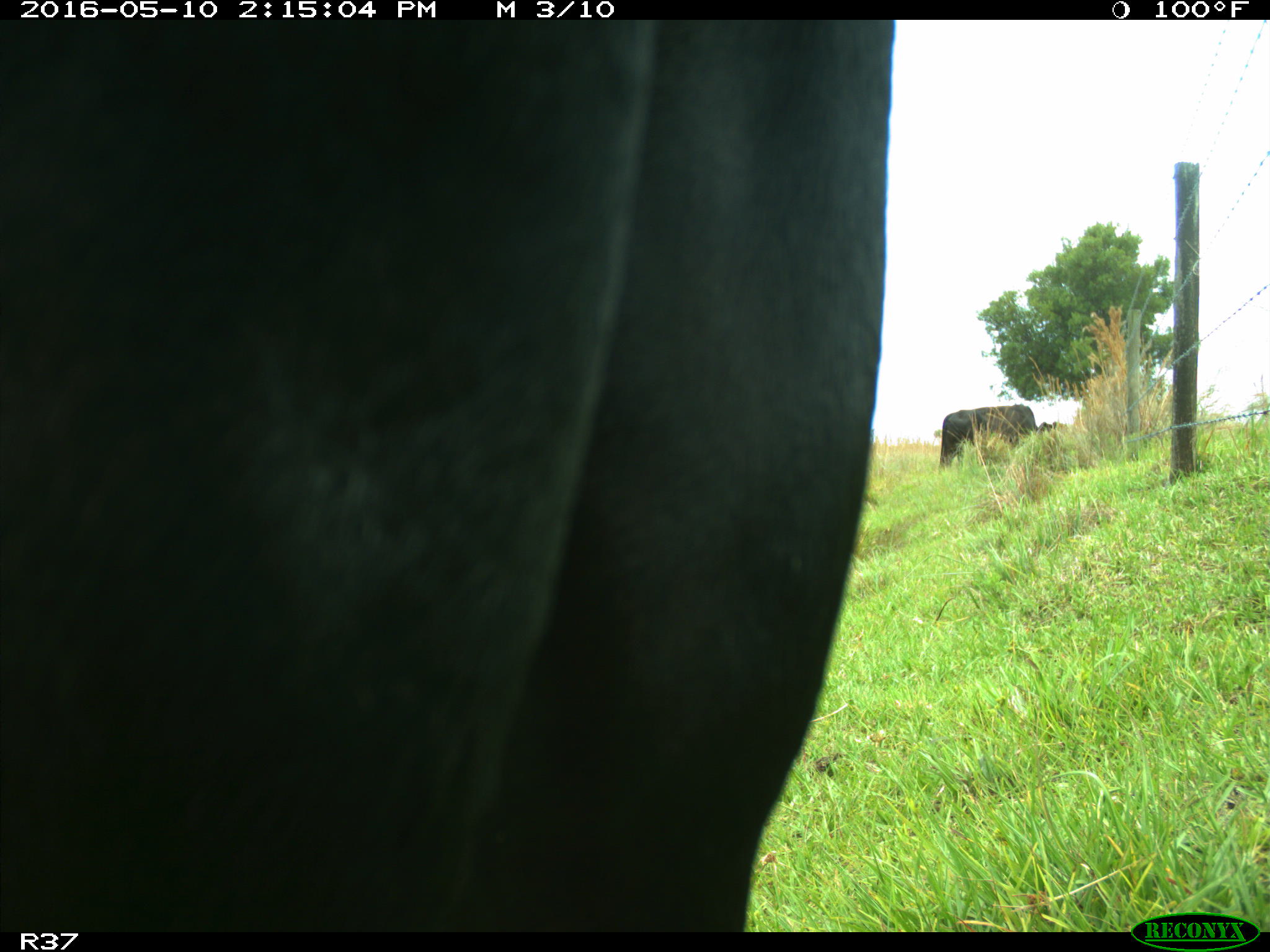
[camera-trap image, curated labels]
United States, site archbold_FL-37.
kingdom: Animalia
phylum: Chordata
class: Mammalia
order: Artiodactyla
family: Bovidae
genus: Bos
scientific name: Bos taurus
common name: domestic cow